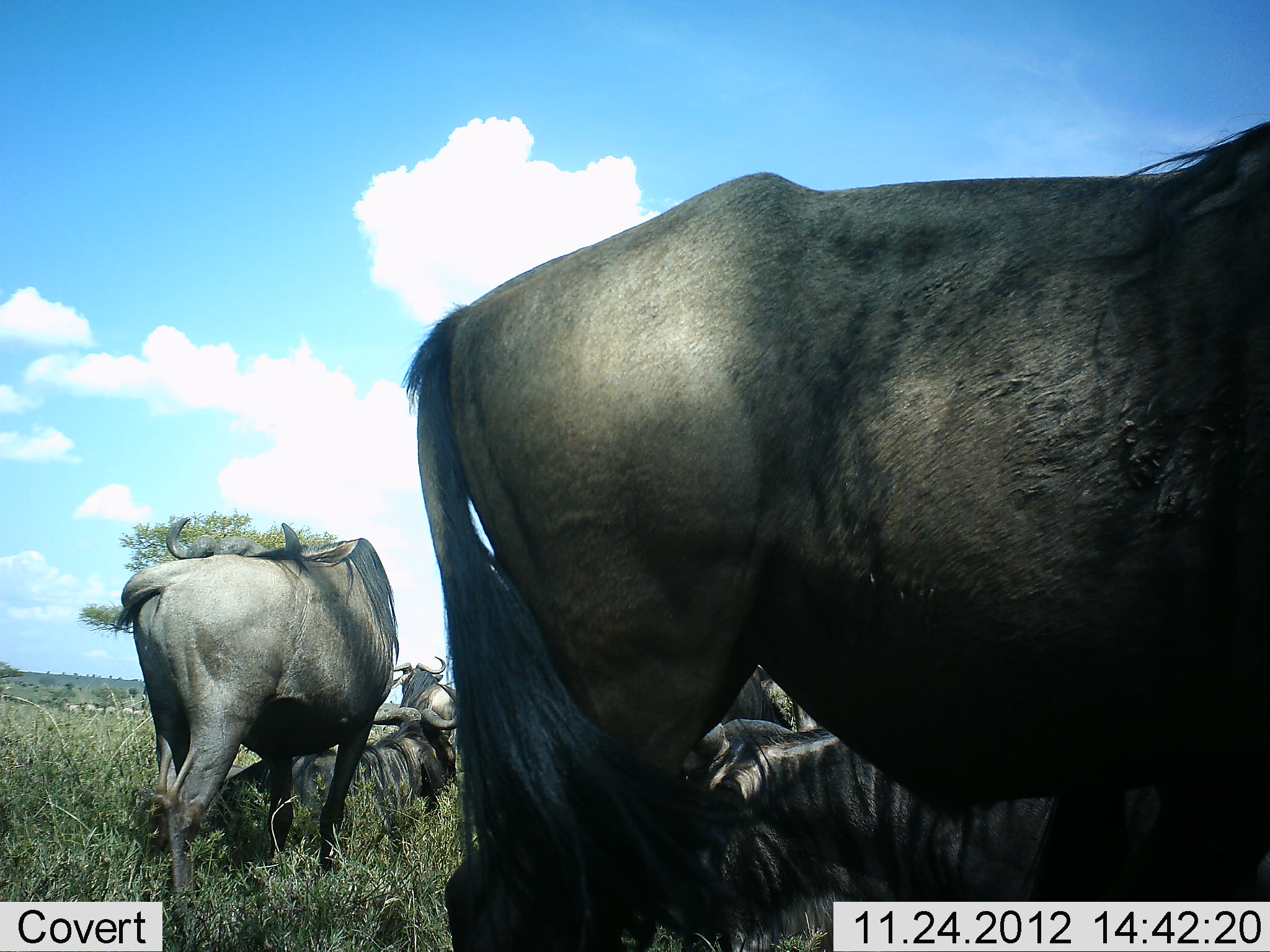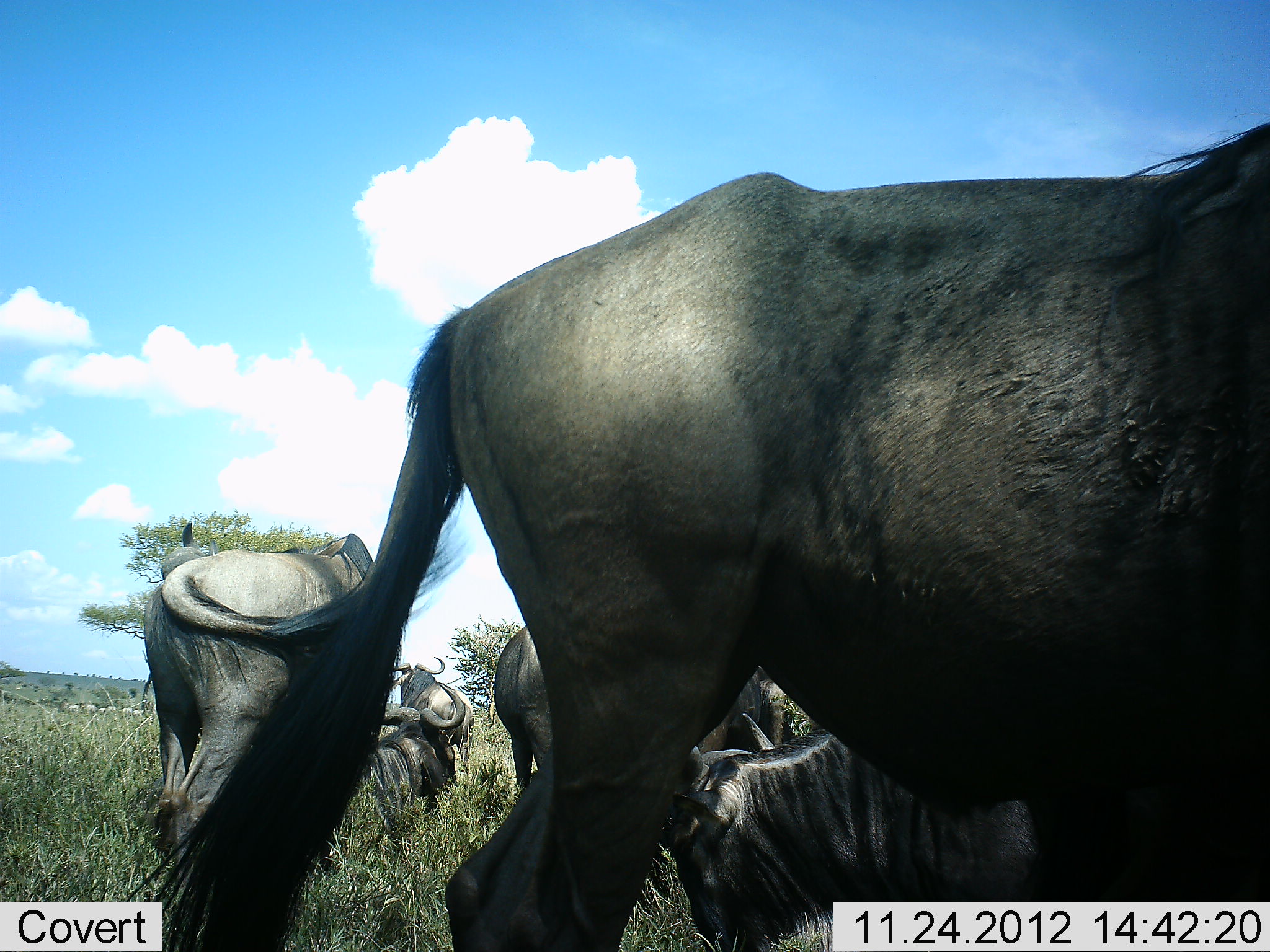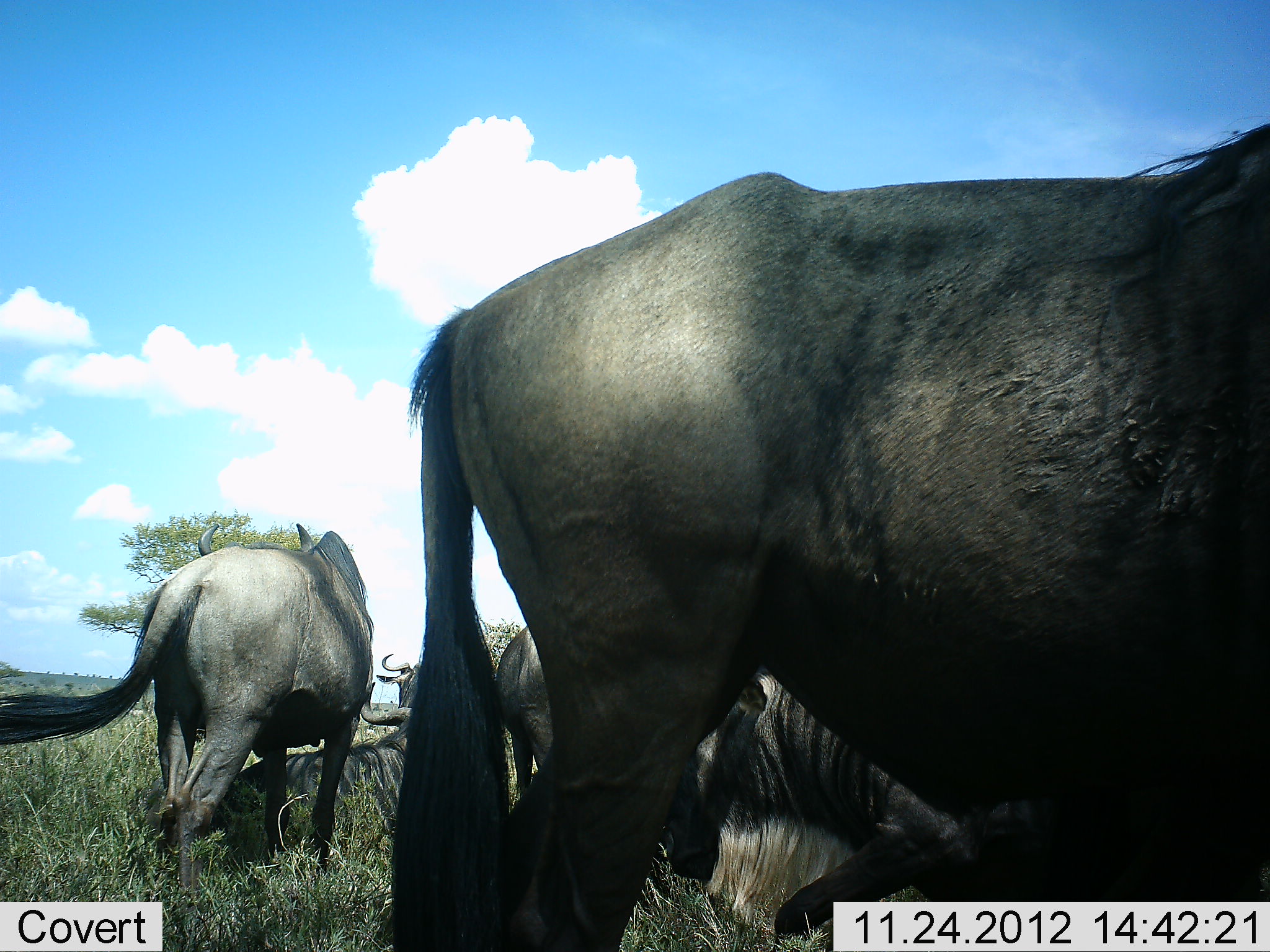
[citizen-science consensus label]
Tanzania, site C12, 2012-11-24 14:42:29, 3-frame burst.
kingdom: Animalia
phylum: Chordata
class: Mammalia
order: Artiodactyla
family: Bovidae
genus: Connochaetes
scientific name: Connochaetes taurinus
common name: blue wildebeest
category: wildebeest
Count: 6.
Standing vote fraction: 70%.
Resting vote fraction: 80%.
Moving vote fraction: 0%.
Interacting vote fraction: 20%.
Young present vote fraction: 0%.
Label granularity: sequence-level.